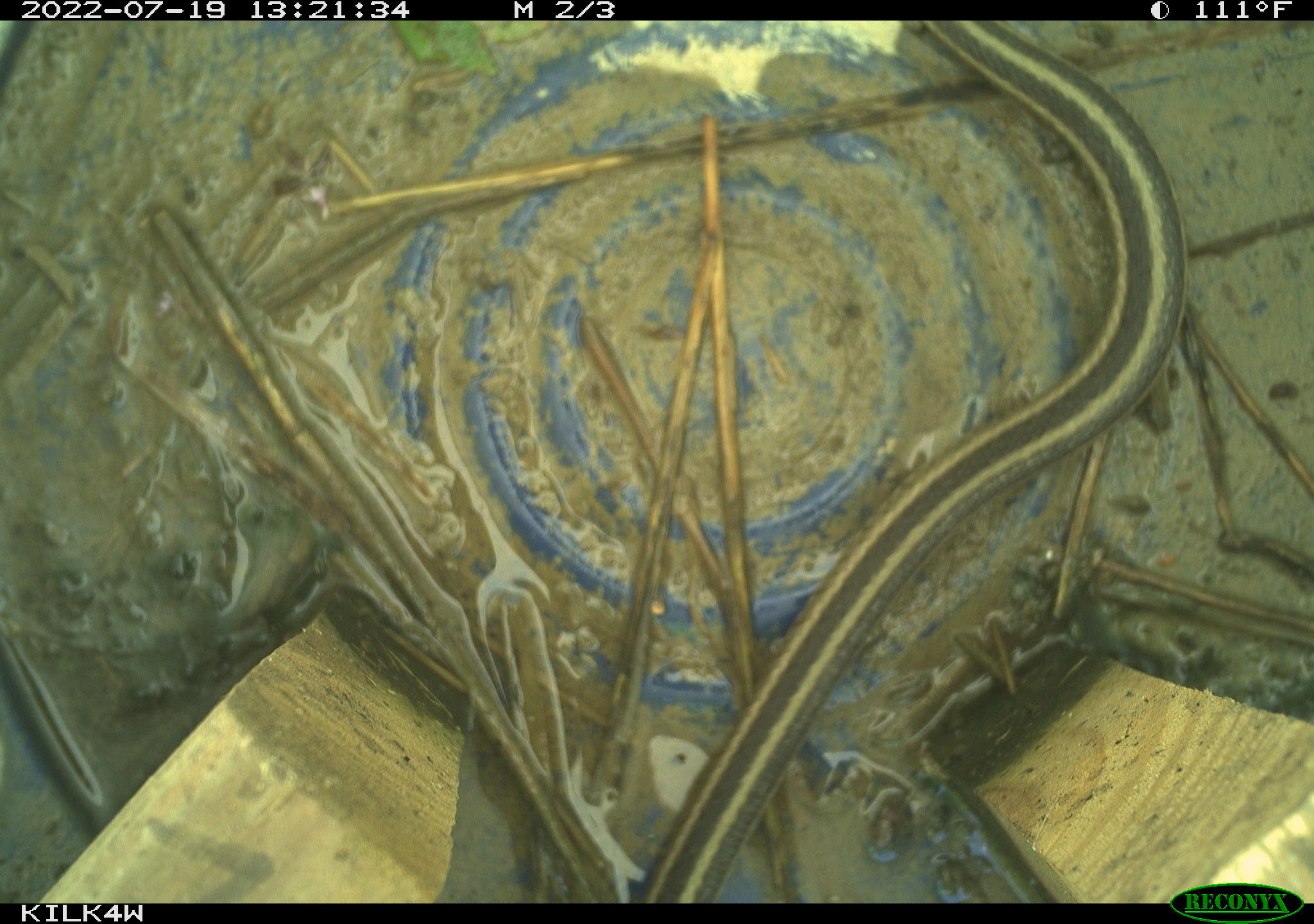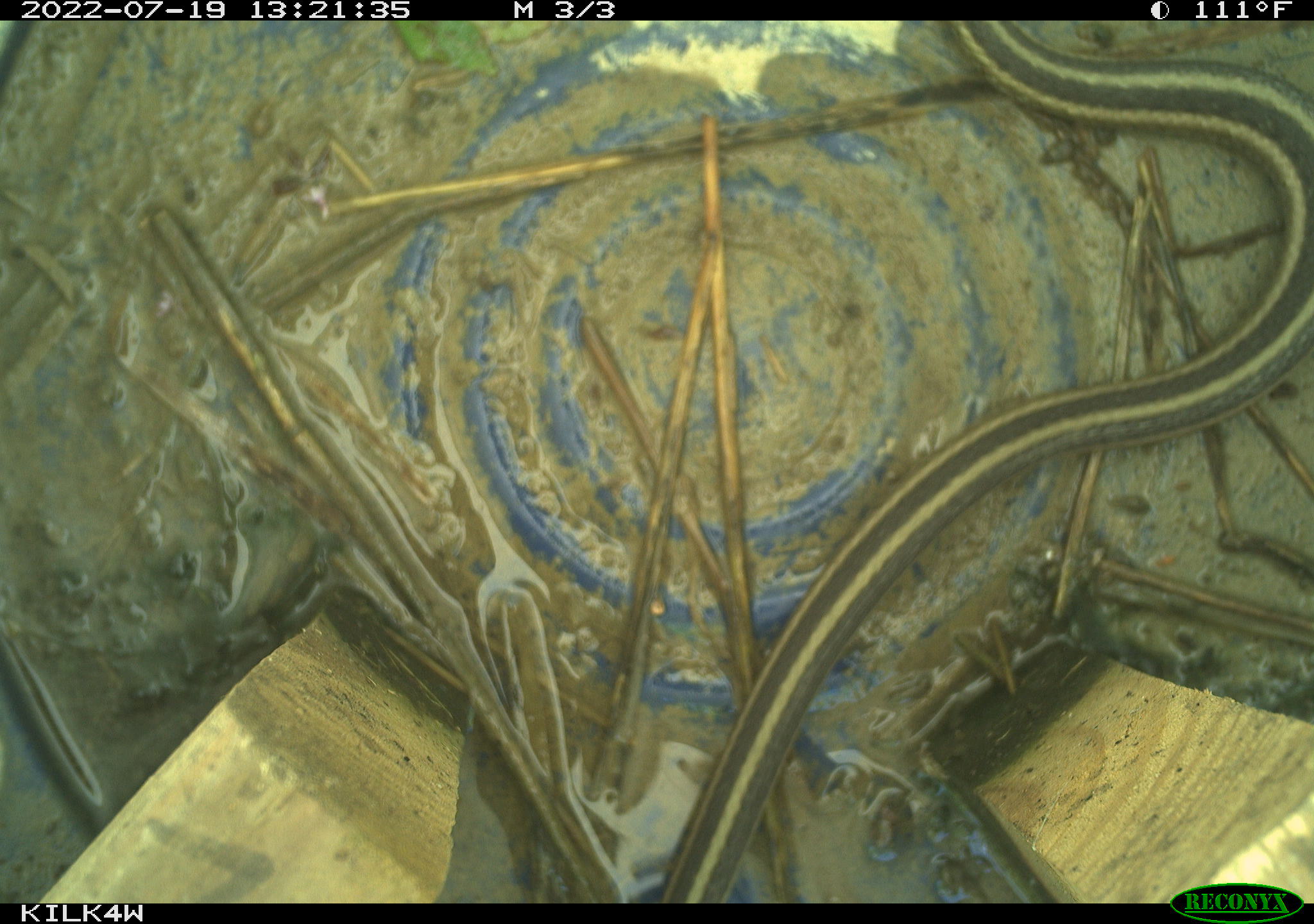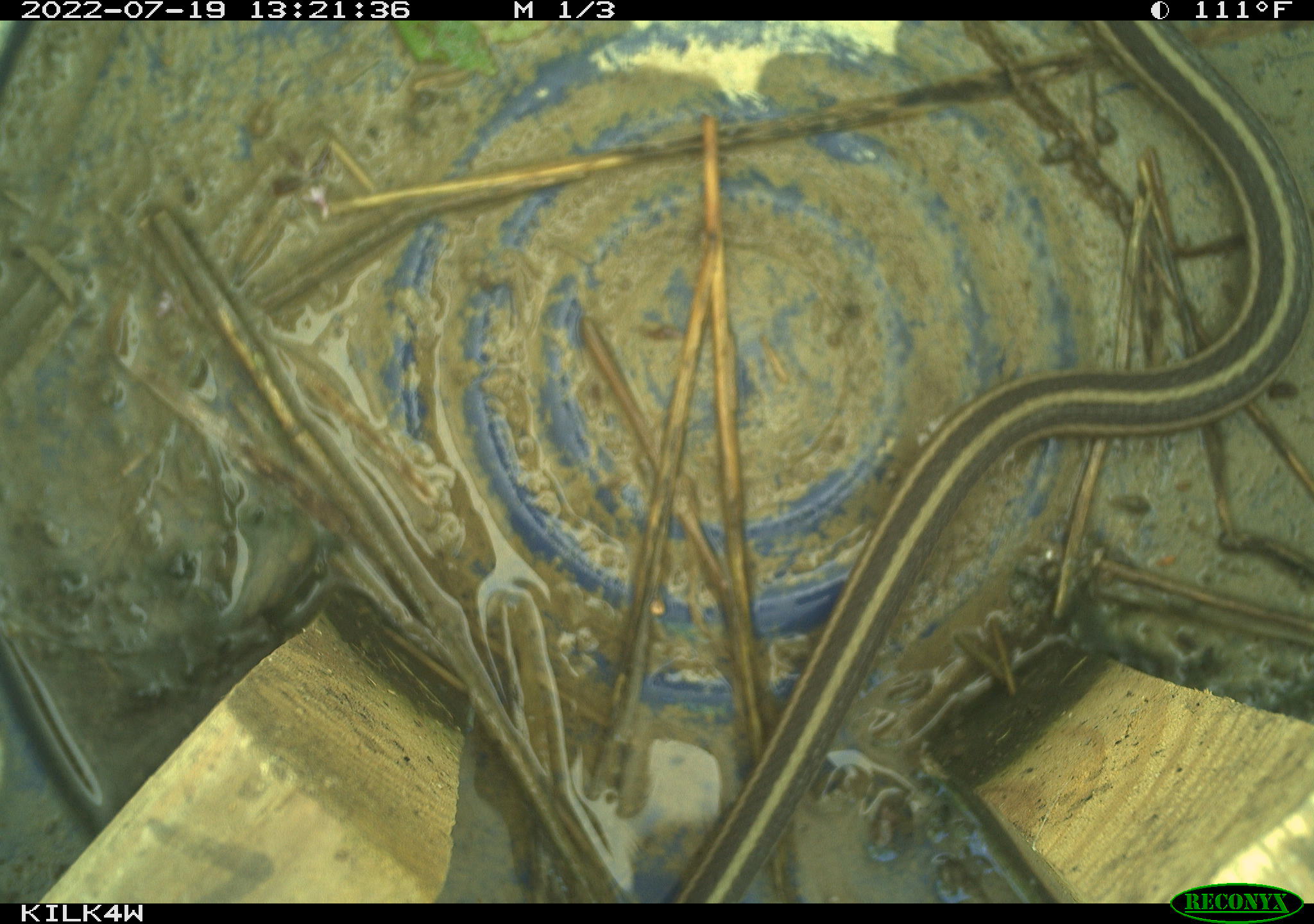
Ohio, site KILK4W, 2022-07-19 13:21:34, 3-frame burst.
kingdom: Animalia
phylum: Chordata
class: Reptilia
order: Squamata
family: Colubridae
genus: Thamnophis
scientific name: Thamnophis sirtalis sirtalis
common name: eastern gartersnake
Eastern gartersnake (Thamnophis sirtalis sirtalis).